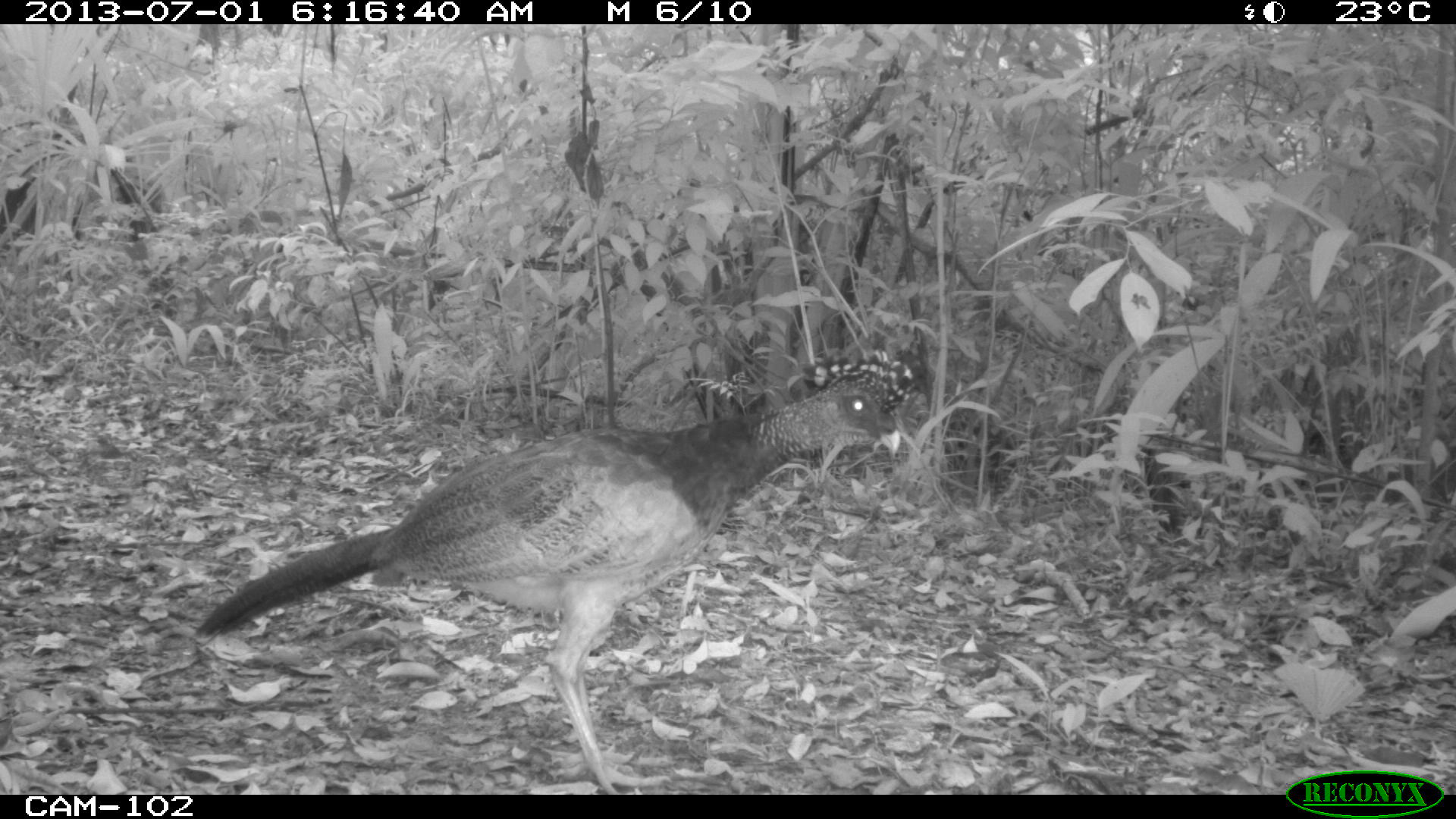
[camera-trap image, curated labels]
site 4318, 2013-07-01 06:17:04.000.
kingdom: Animalia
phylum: Chordata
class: Aves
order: Galliformes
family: Cracidae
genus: Crax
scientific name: Crax rubra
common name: great curassow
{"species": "Crax rubra (great curassow)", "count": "1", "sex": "female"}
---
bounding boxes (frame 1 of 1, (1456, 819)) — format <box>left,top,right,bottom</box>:
crax rubra: <box>192,347,913,793</box>